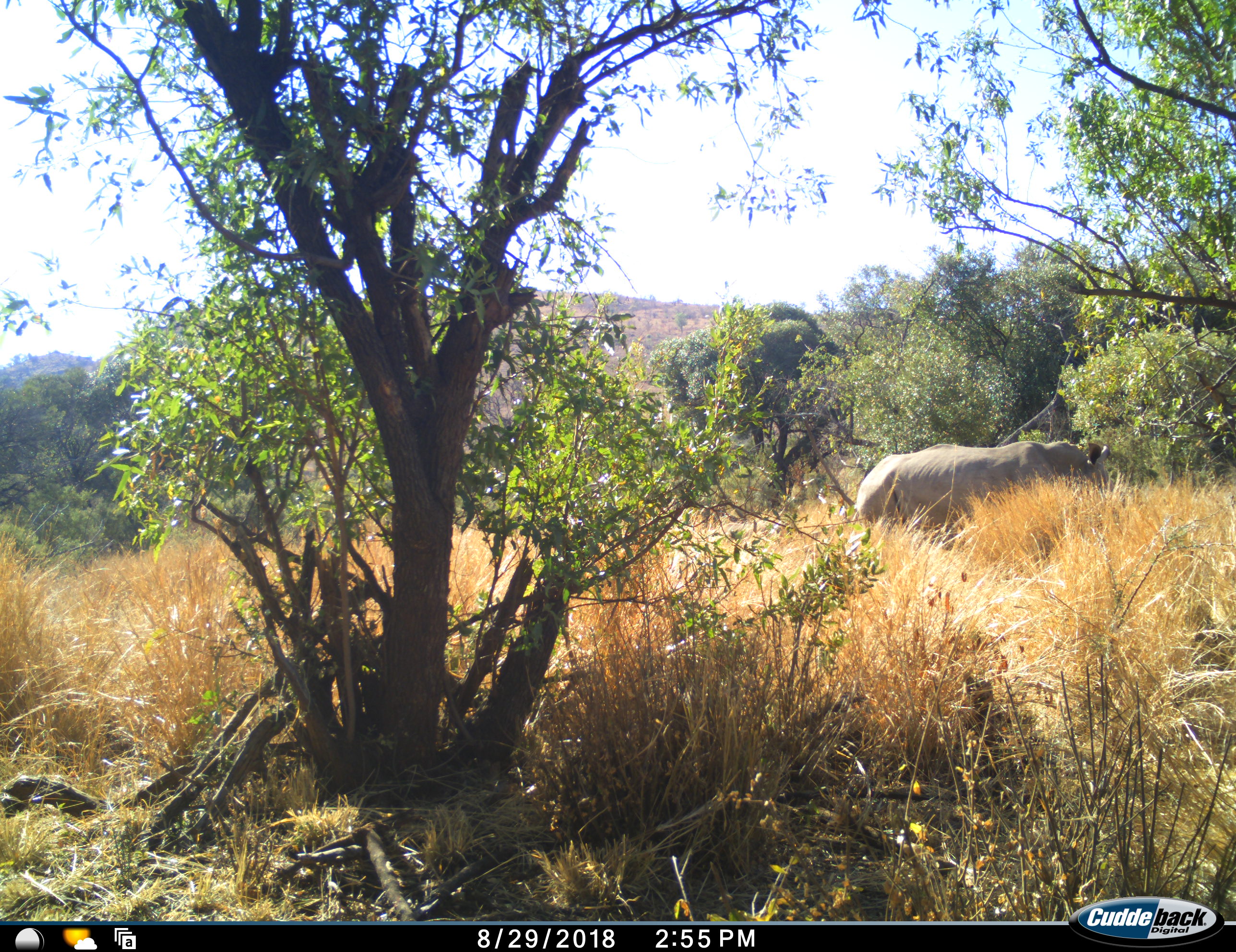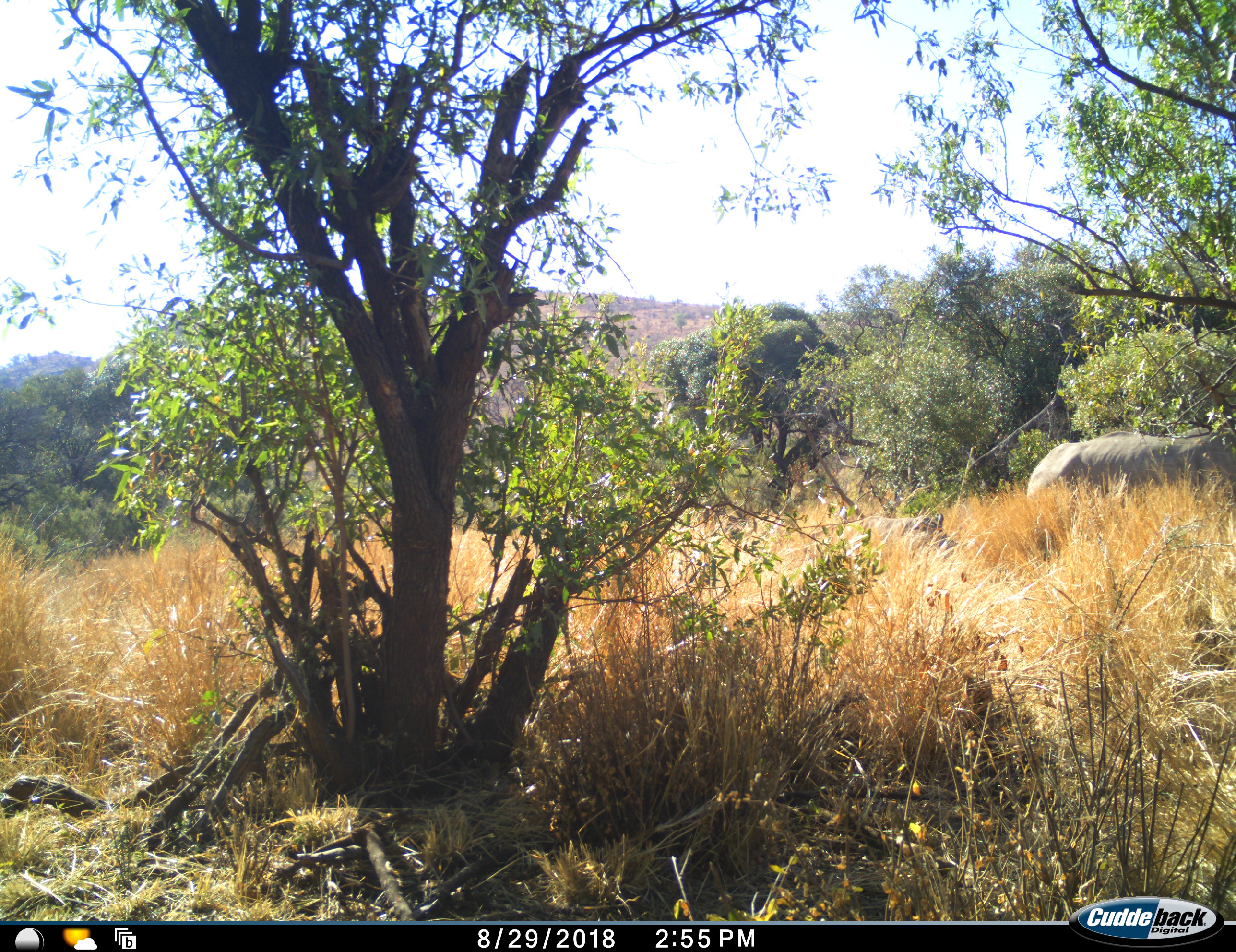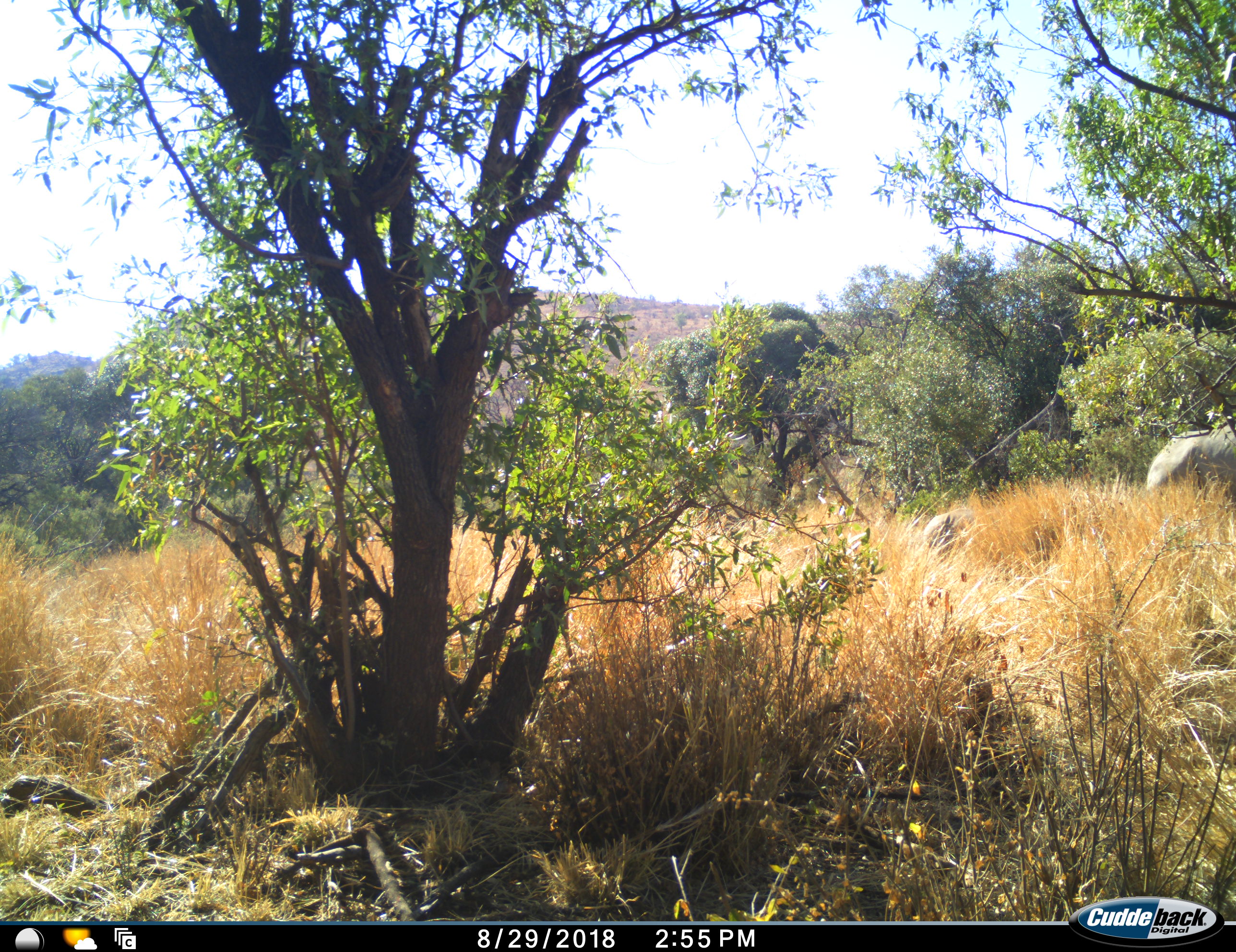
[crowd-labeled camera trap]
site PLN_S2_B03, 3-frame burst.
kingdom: Animalia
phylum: Chordata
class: Mammalia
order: Perissodactyla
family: Rhinocerotidae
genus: Ceratotherium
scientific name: Ceratotherium simum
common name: white rhinoceros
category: rhinoceroswhite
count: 2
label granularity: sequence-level